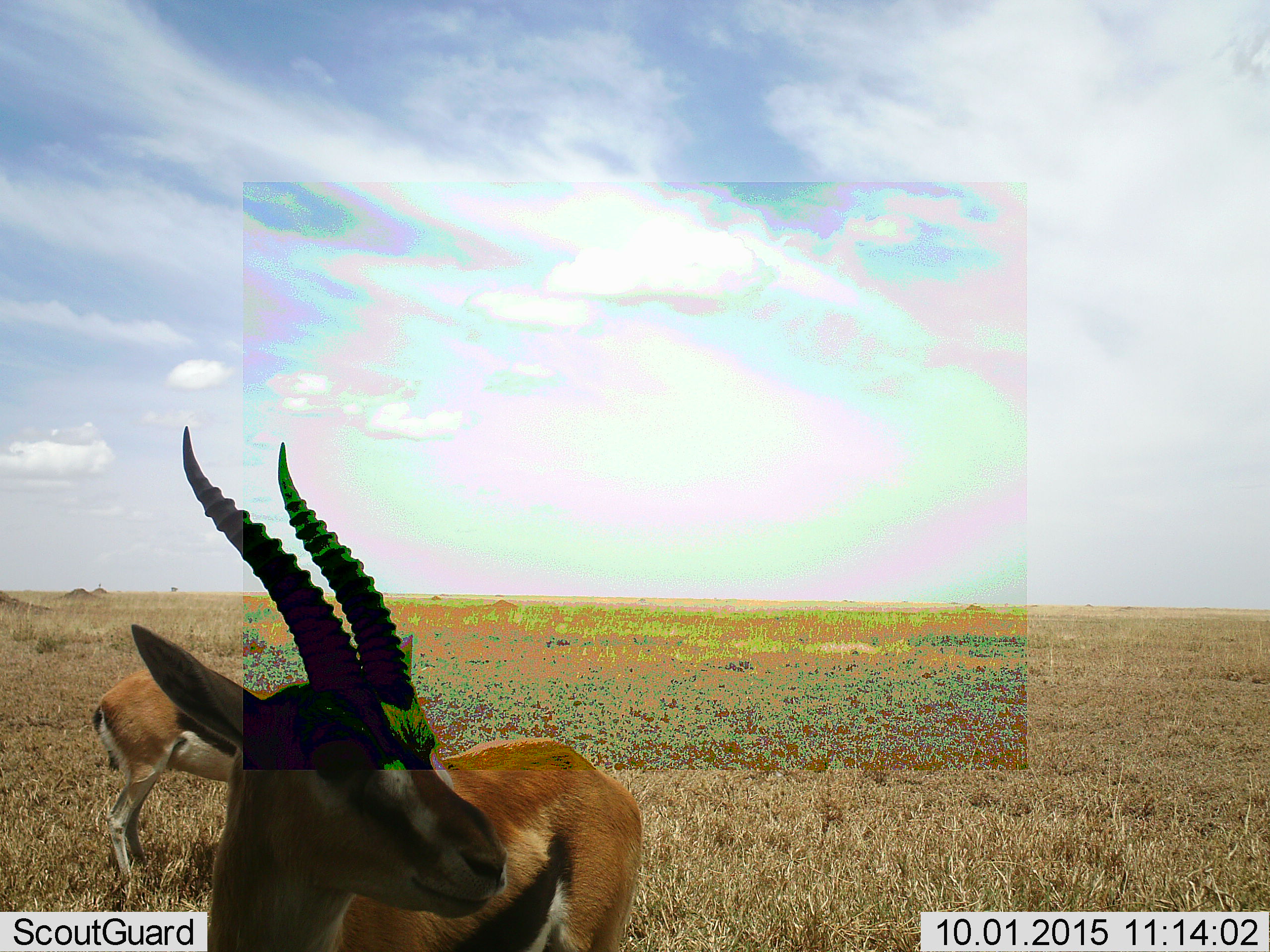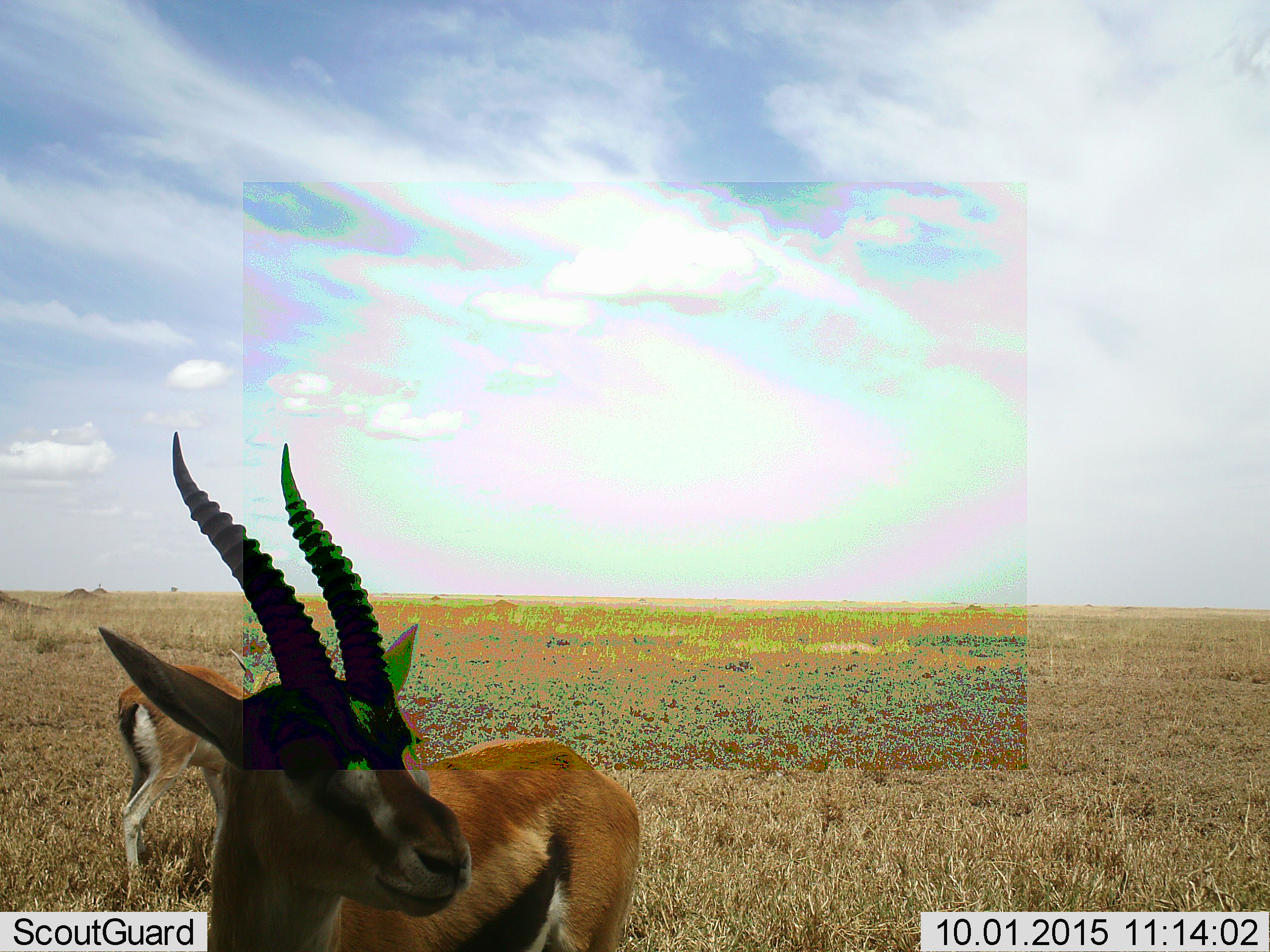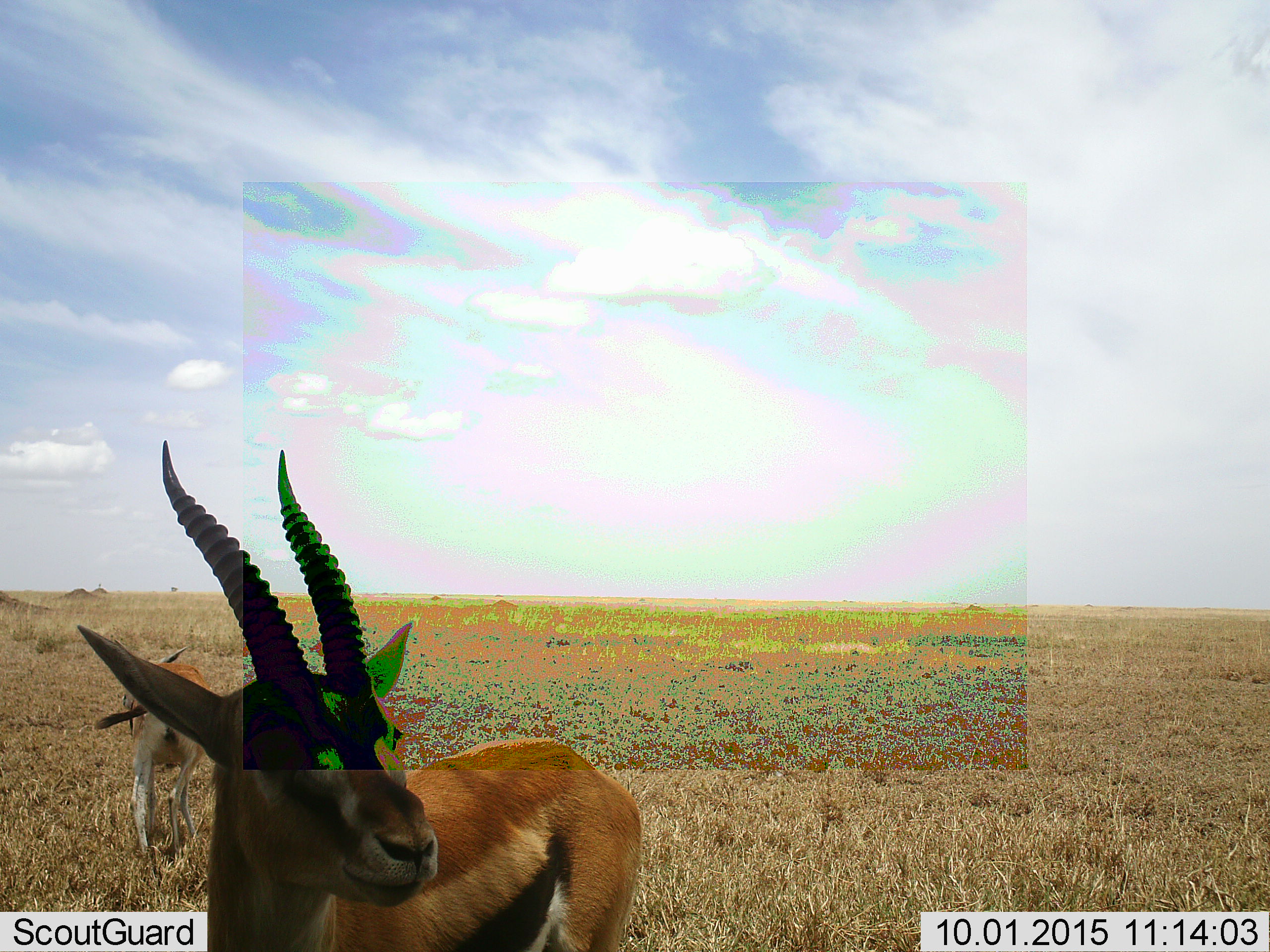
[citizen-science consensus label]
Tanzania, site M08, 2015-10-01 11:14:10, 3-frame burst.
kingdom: Animalia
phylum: Chordata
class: Mammalia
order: Artiodactyla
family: Bovidae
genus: Eudorcas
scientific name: Eudorcas thomsonii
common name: thomson's gazelle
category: gazellethomsons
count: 2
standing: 100%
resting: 0%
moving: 20%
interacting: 0%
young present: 0%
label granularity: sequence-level